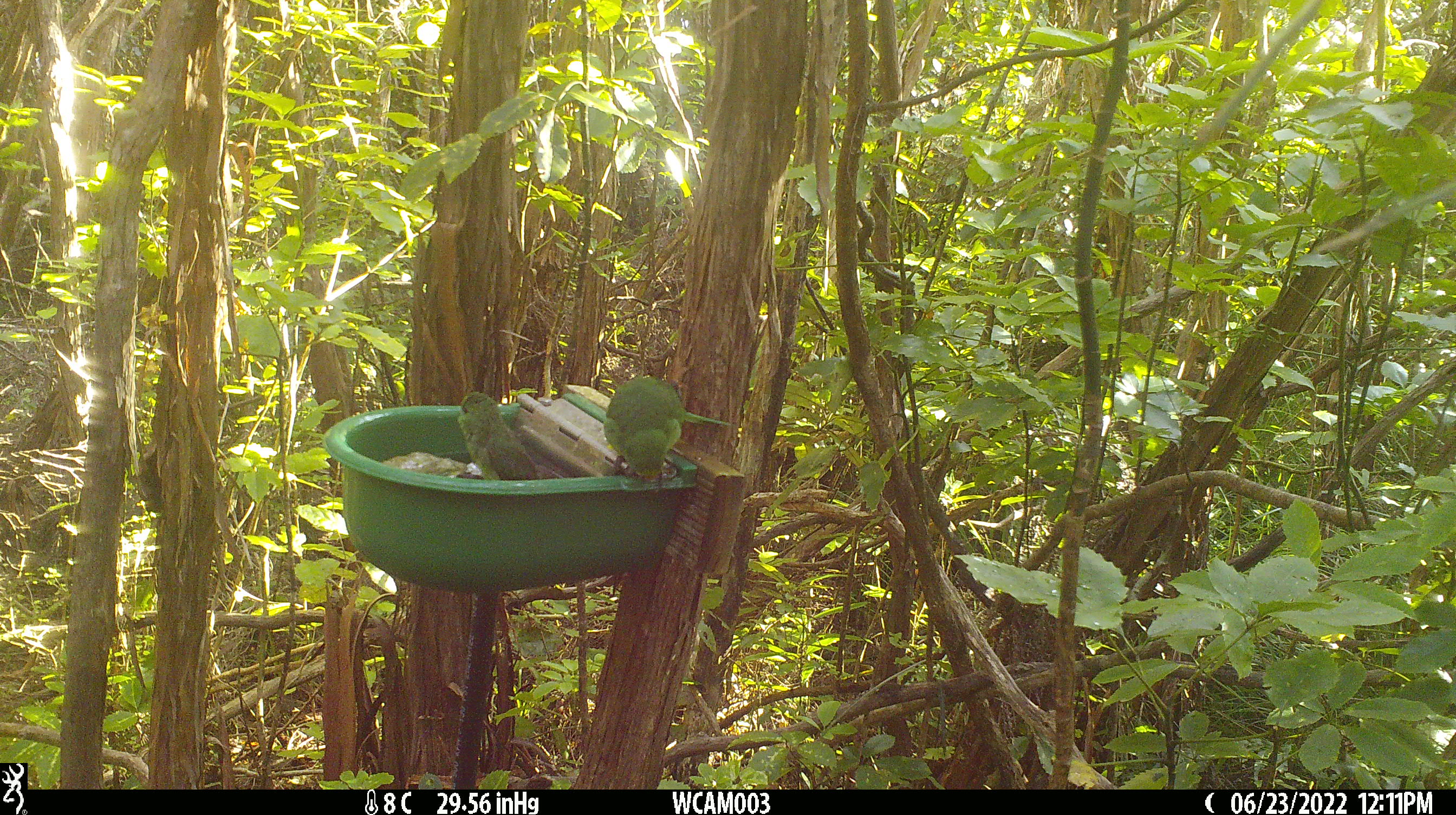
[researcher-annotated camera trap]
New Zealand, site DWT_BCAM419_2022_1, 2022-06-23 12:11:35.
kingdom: Animalia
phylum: Chordata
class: Aves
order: Psittaciformes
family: Psittaculidae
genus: Cyanoramphus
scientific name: Cyanoramphus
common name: parakeet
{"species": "parakeet (Cyanoramphus)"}